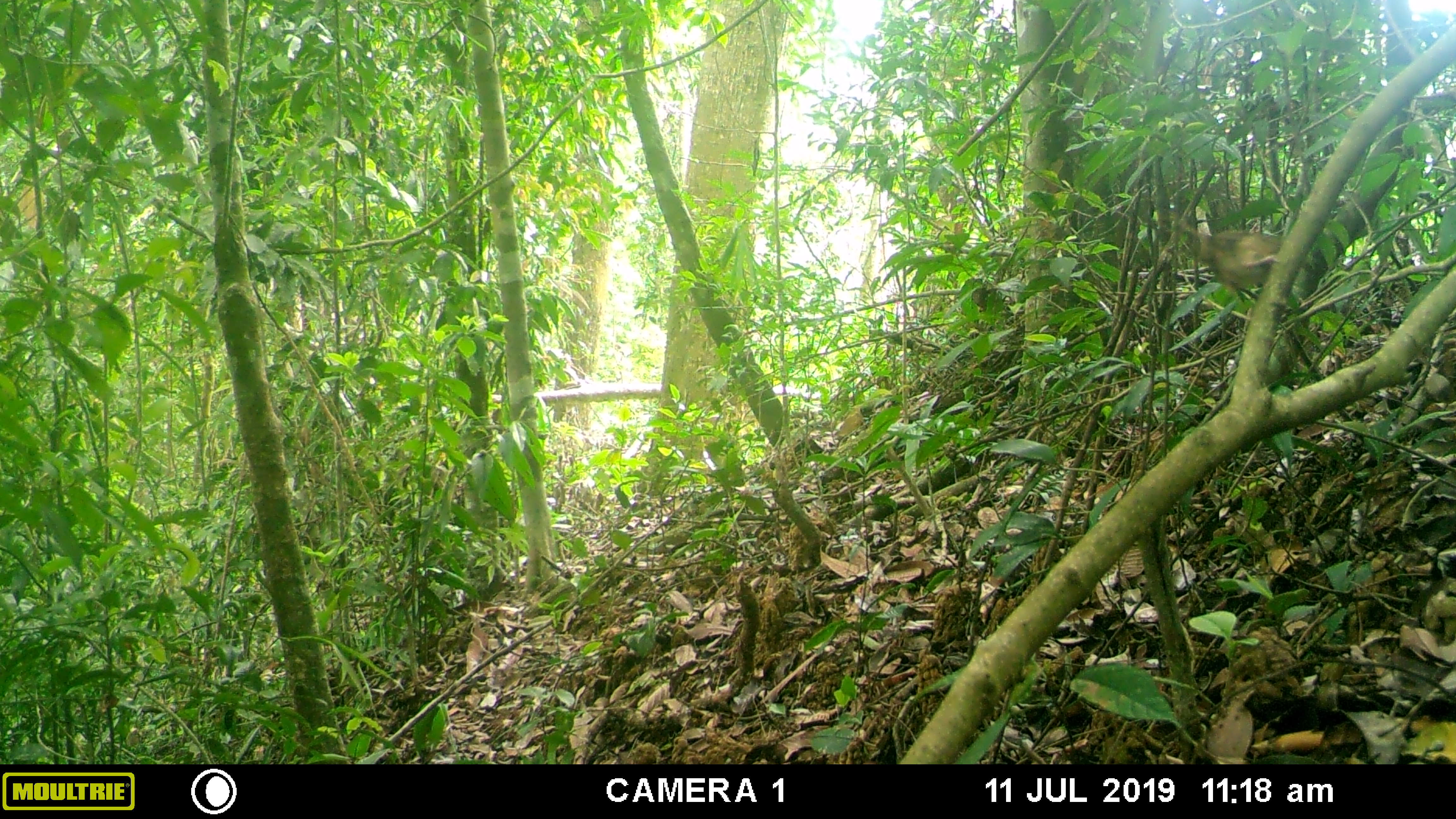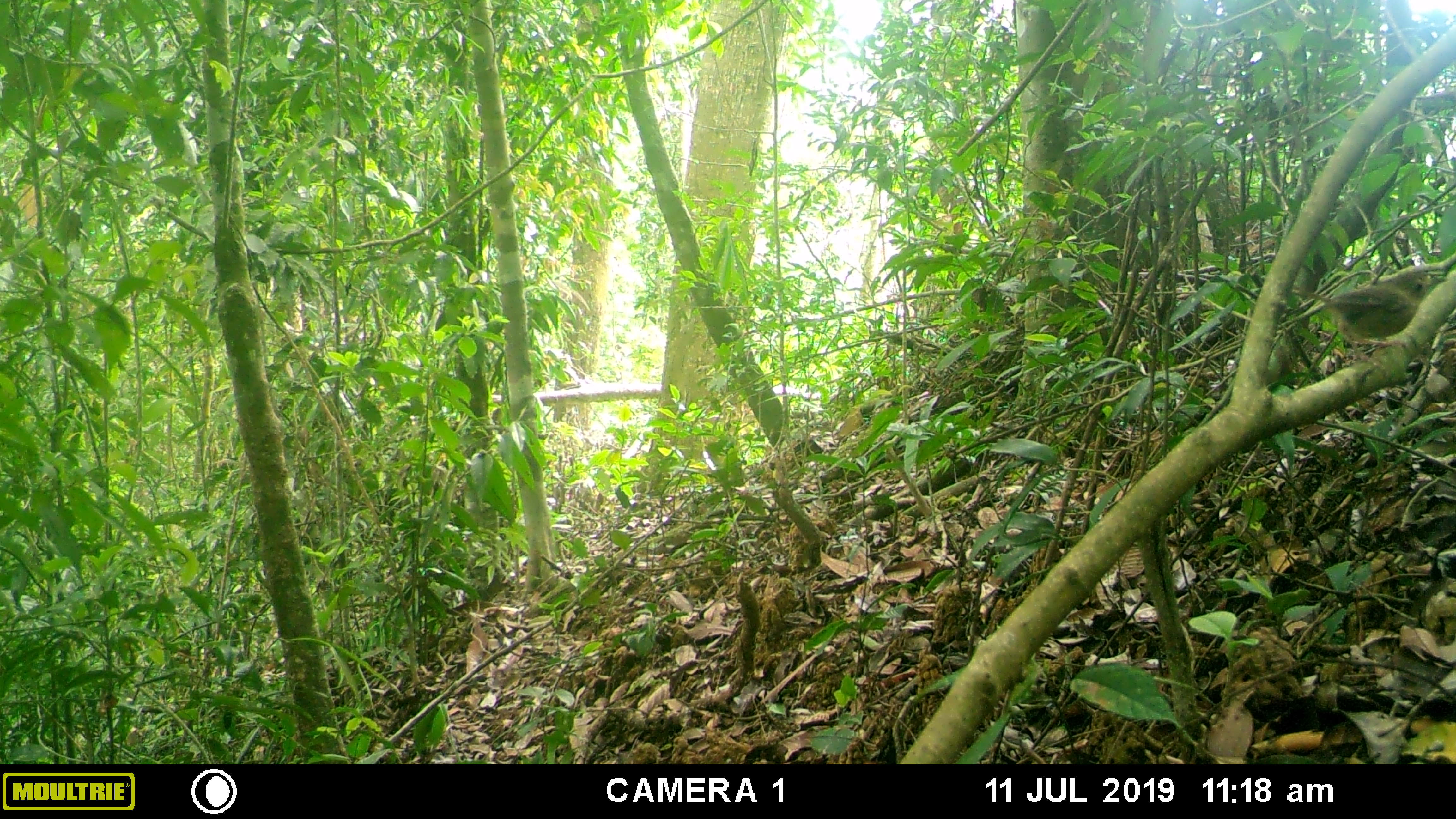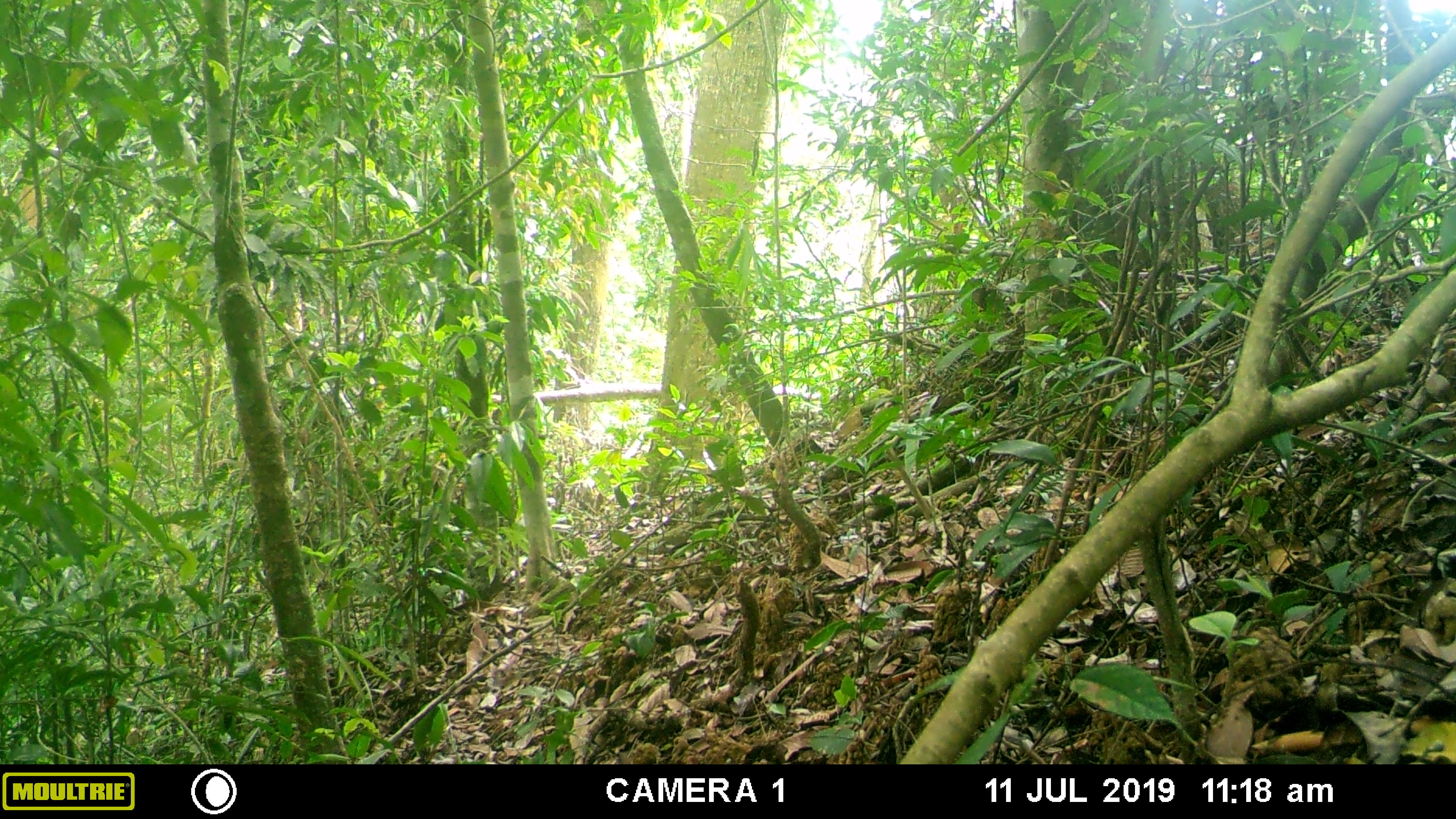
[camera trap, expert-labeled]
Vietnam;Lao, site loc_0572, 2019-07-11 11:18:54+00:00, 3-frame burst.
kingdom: Animalia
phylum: Chordata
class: Aves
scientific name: Aves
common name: bird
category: unidentified bird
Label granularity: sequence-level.